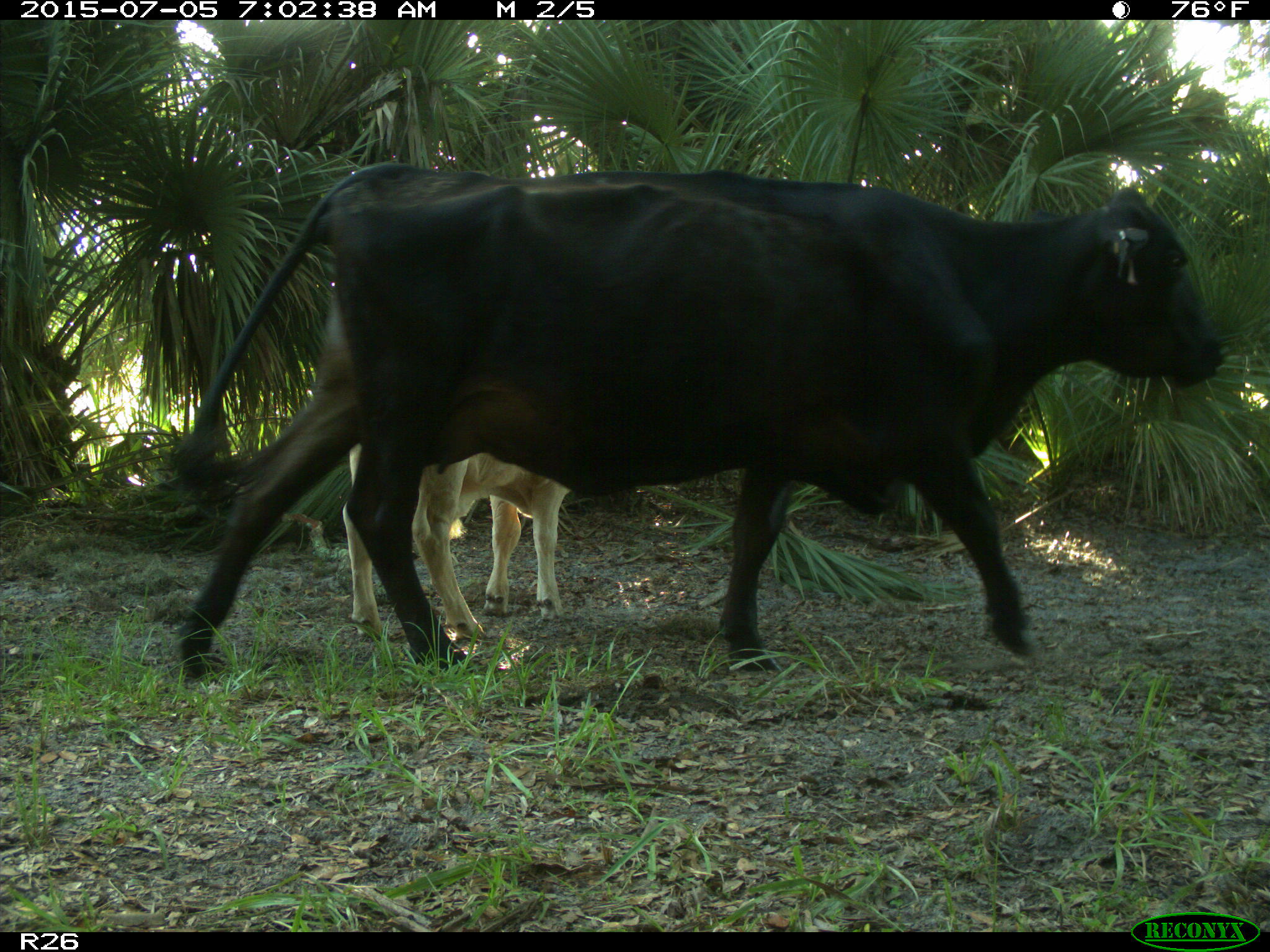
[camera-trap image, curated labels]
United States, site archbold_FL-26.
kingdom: Animalia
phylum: Chordata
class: Mammalia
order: Artiodactyla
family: Bovidae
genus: Bos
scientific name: Bos taurus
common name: domestic cow